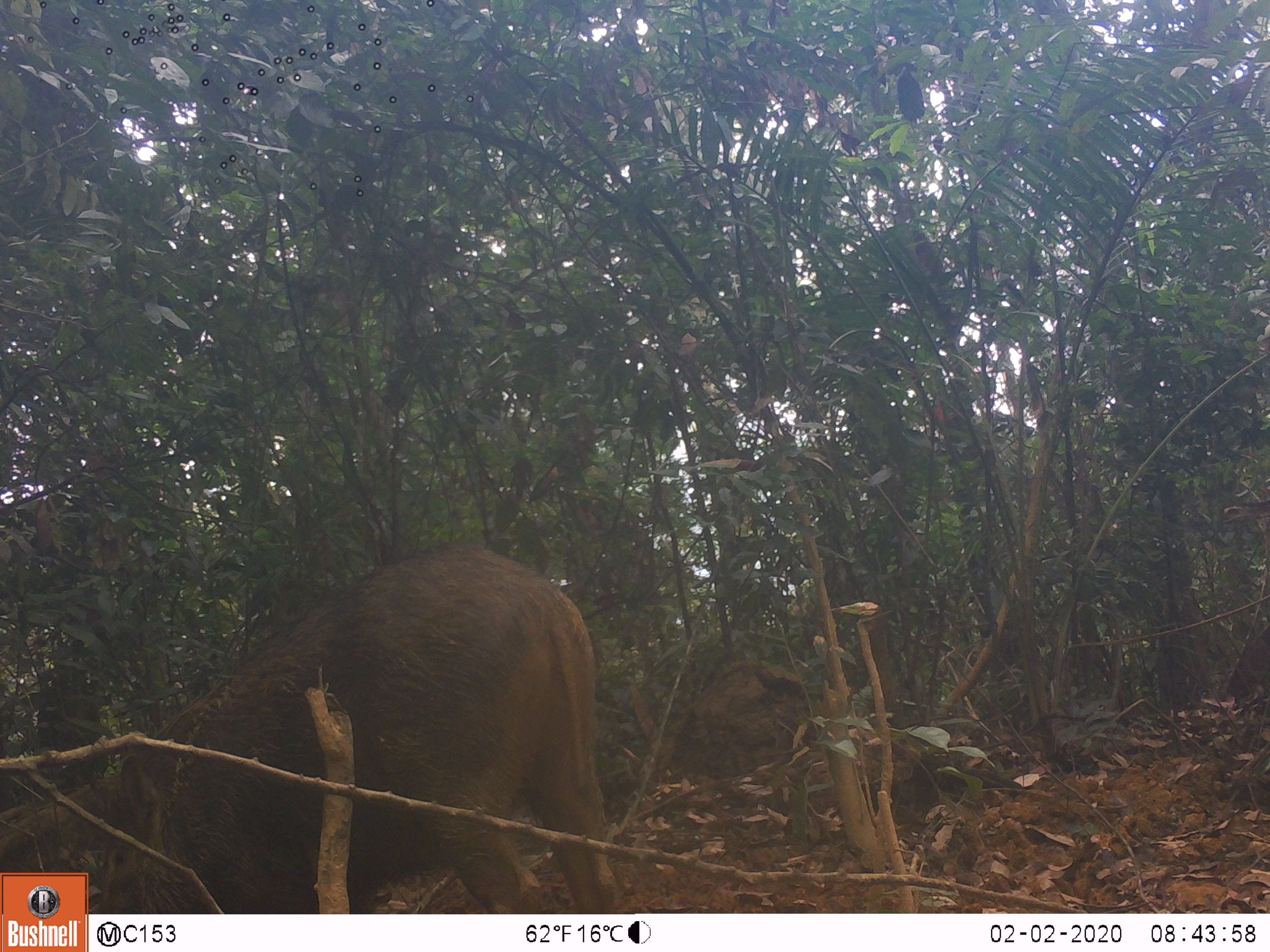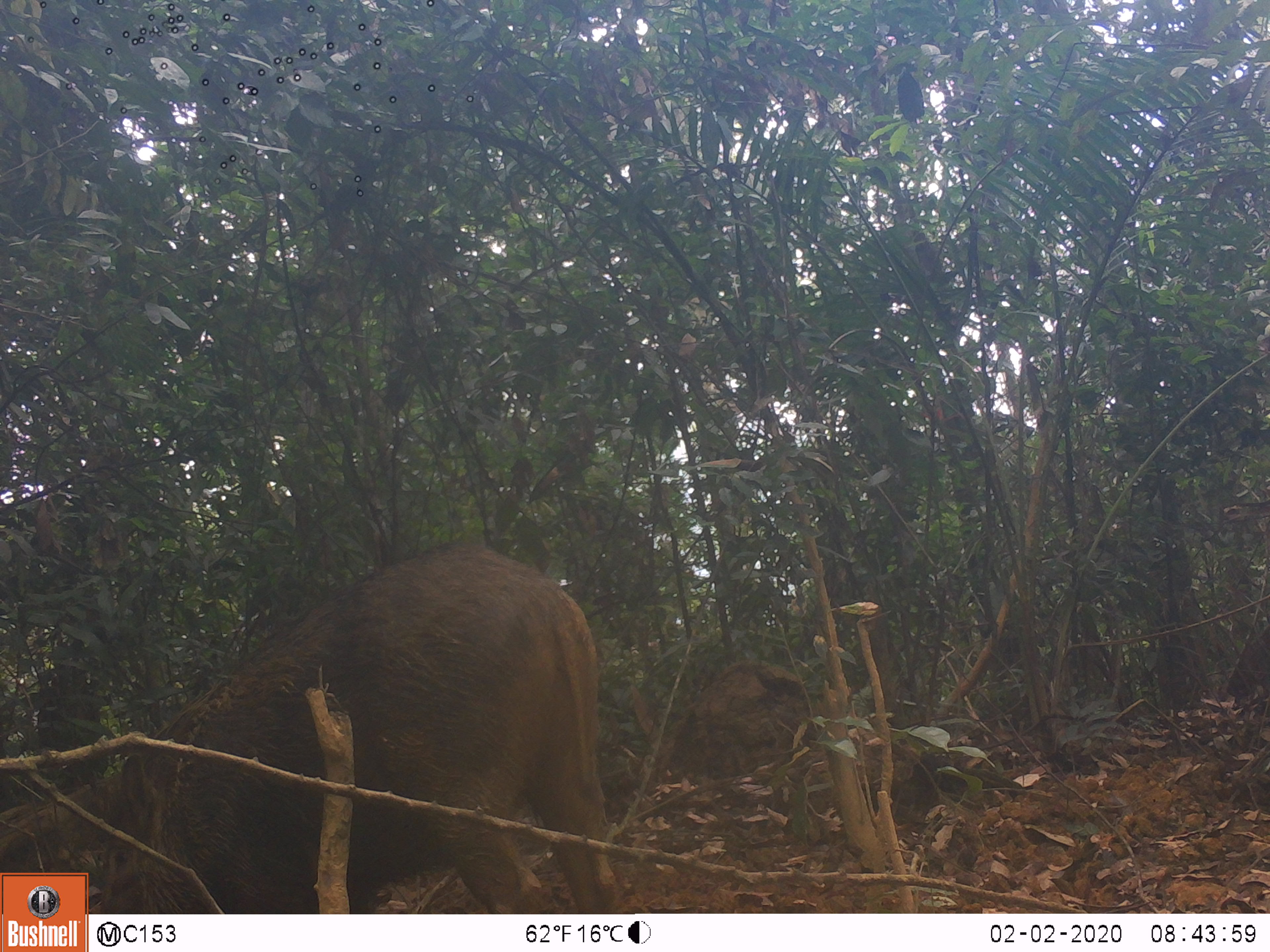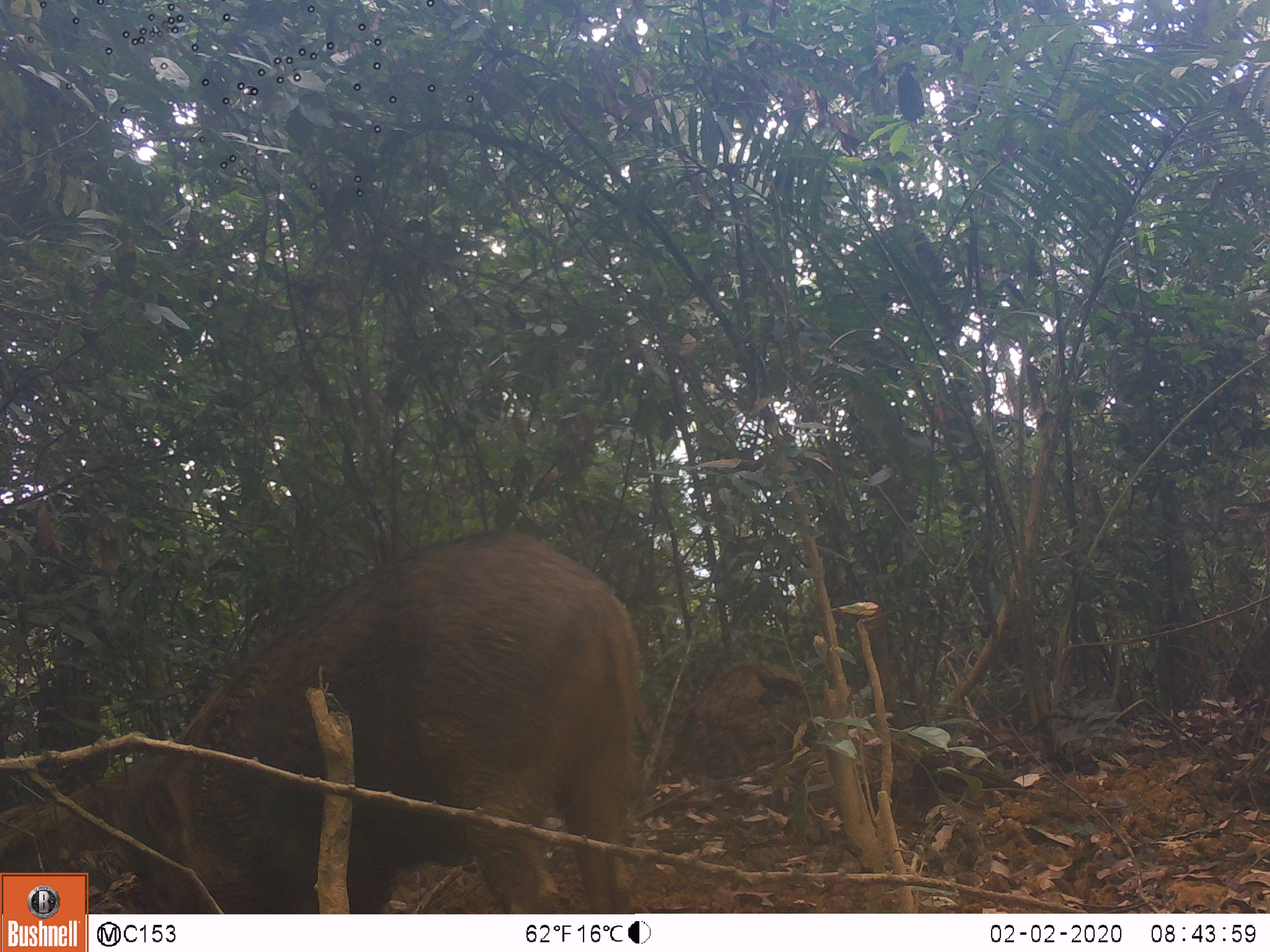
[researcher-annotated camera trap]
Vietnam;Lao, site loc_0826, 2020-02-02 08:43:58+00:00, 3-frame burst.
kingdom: Animalia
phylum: Chordata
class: Mammalia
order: Artiodactyla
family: Suidae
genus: Sus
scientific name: Sus scrofa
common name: eurasian wild pig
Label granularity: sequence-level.